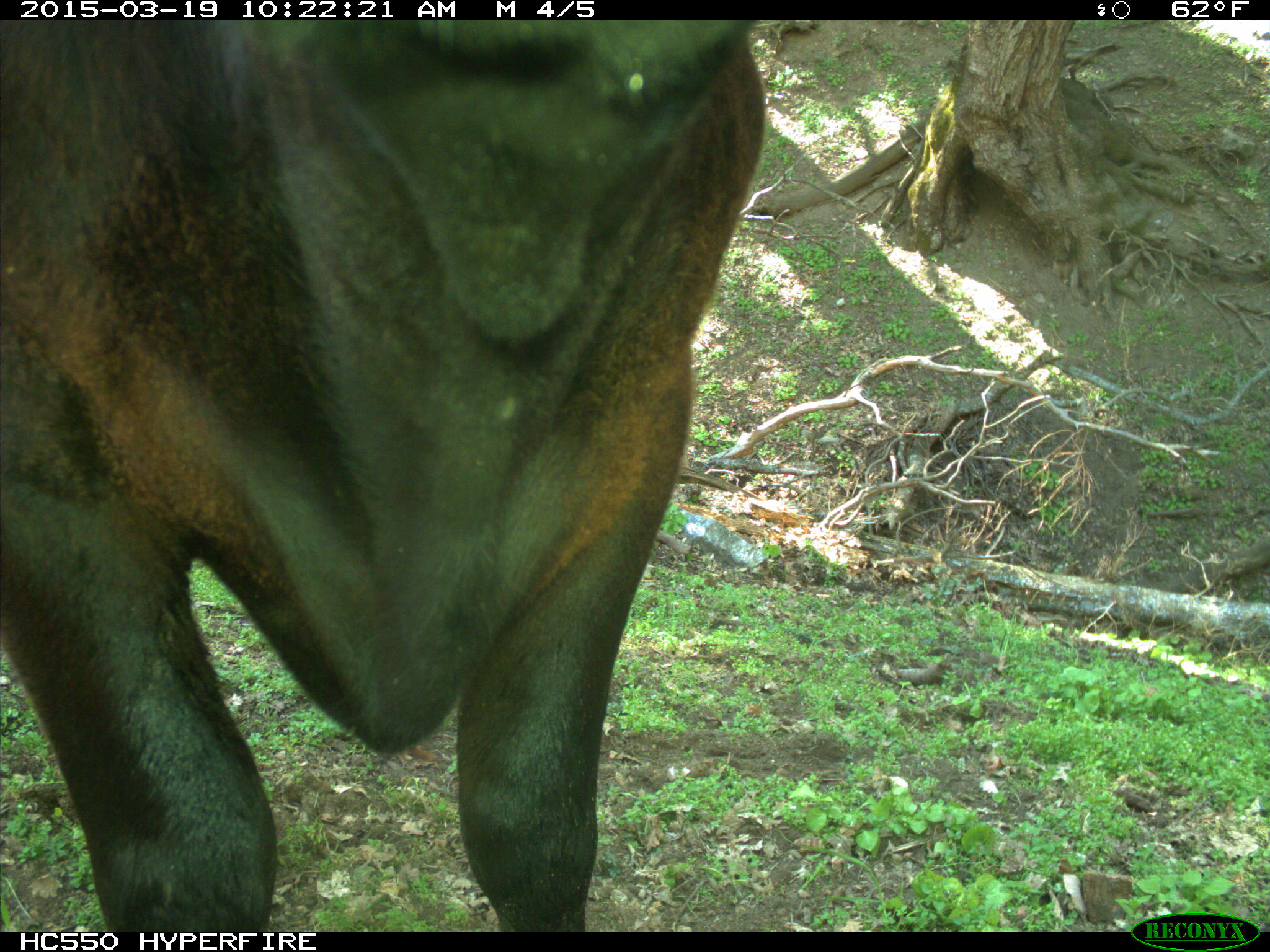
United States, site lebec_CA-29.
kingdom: Animalia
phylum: Chordata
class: Mammalia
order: Artiodactyla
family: Bovidae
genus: Bos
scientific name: Bos taurus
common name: domestic cow